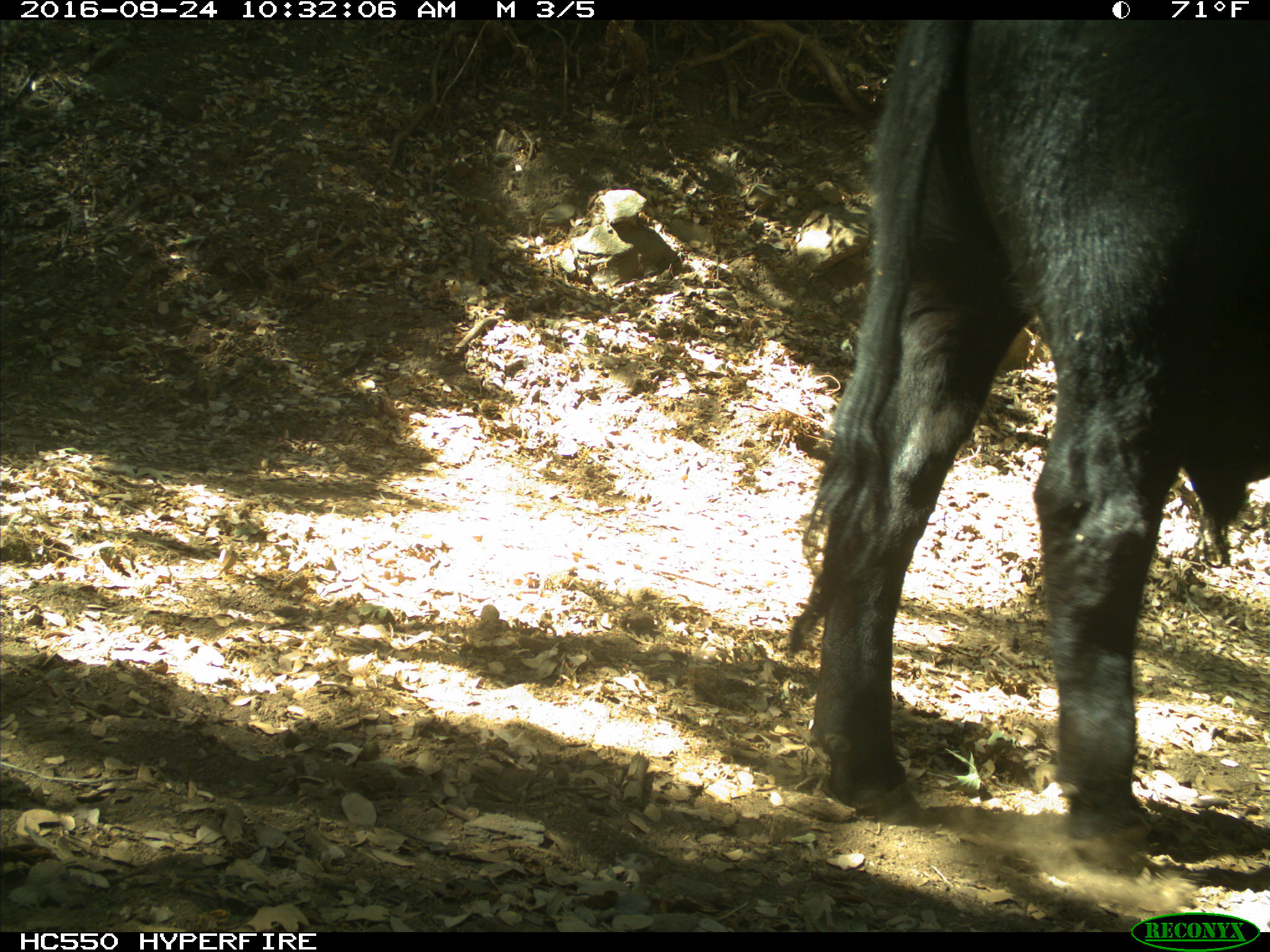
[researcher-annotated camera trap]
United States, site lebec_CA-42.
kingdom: Animalia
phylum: Chordata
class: Mammalia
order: Artiodactyla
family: Bovidae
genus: Bos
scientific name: Bos taurus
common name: domestic cow